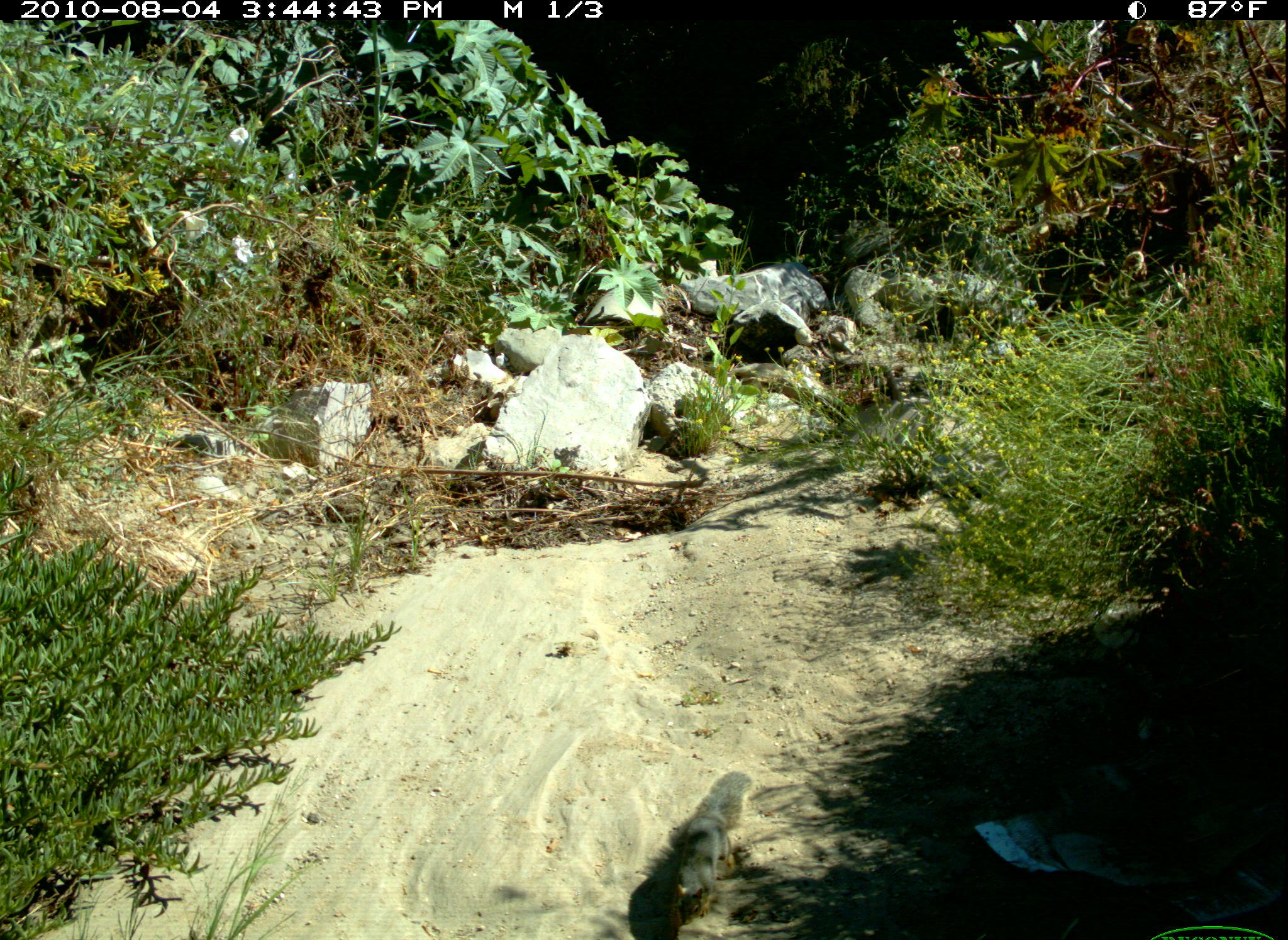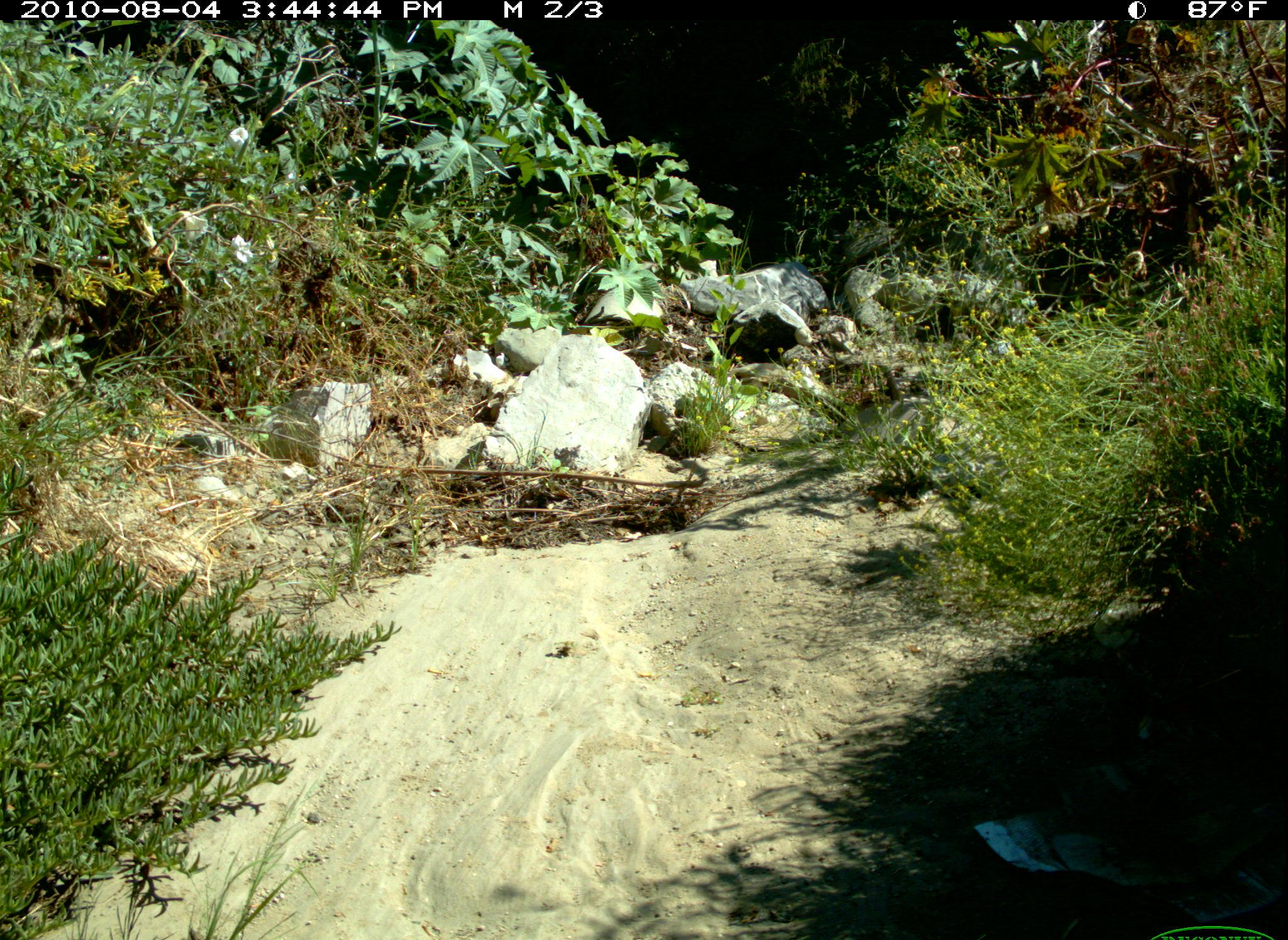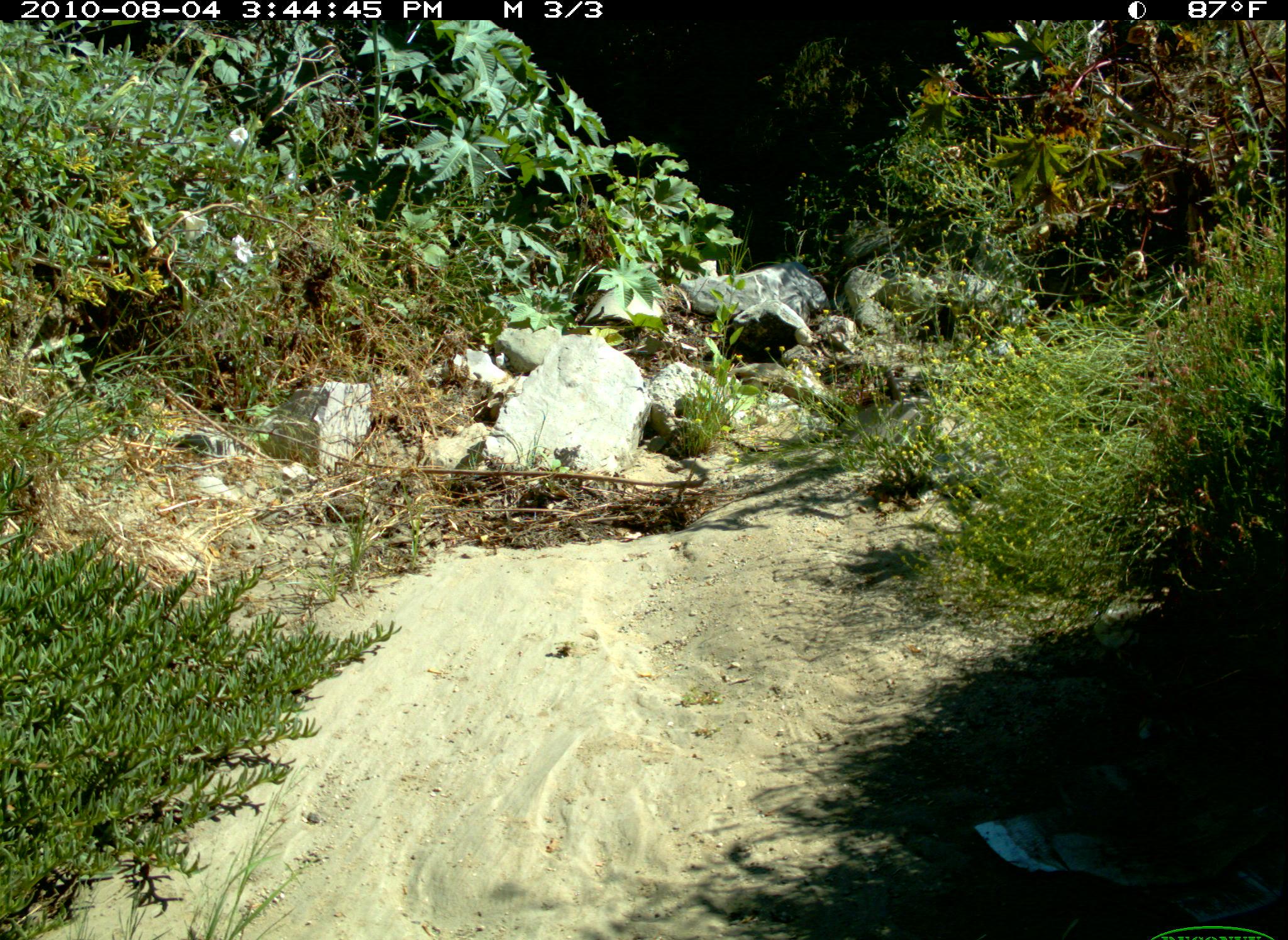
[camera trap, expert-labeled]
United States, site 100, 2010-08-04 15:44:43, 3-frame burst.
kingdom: Animalia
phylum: Chordata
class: Mammalia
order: Rodentia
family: Sciuridae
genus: Sciurus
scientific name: Sciurus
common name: squirrel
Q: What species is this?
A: Squirrel (Sciurus).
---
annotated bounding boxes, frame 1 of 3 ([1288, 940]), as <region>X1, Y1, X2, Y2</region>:
squirrel: <region>638, 726, 787, 940</region>